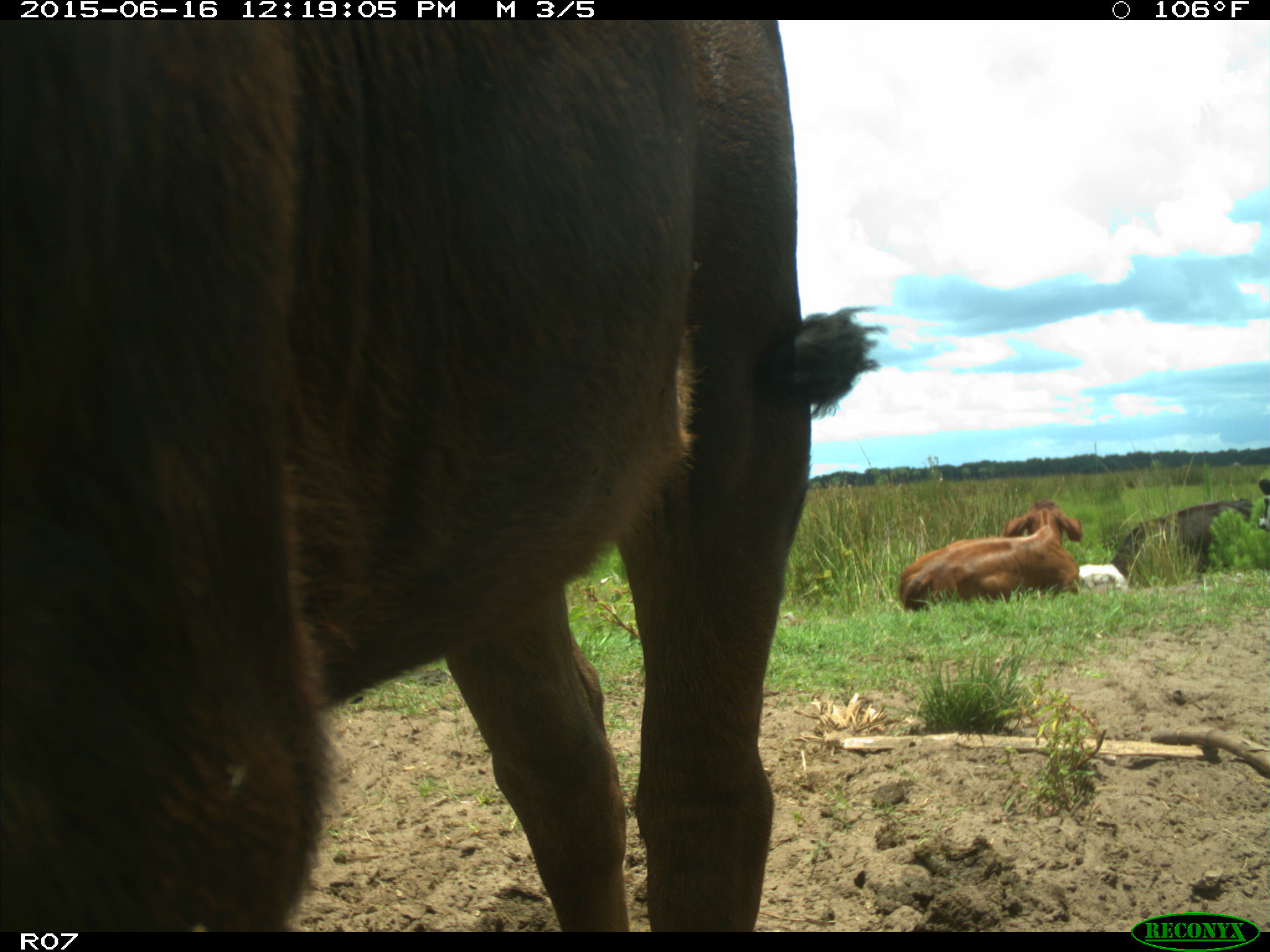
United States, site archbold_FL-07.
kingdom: Animalia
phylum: Chordata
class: Mammalia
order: Artiodactyla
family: Bovidae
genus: Bos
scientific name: Bos taurus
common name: domestic cow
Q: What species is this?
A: Bos taurus (domestic cow).